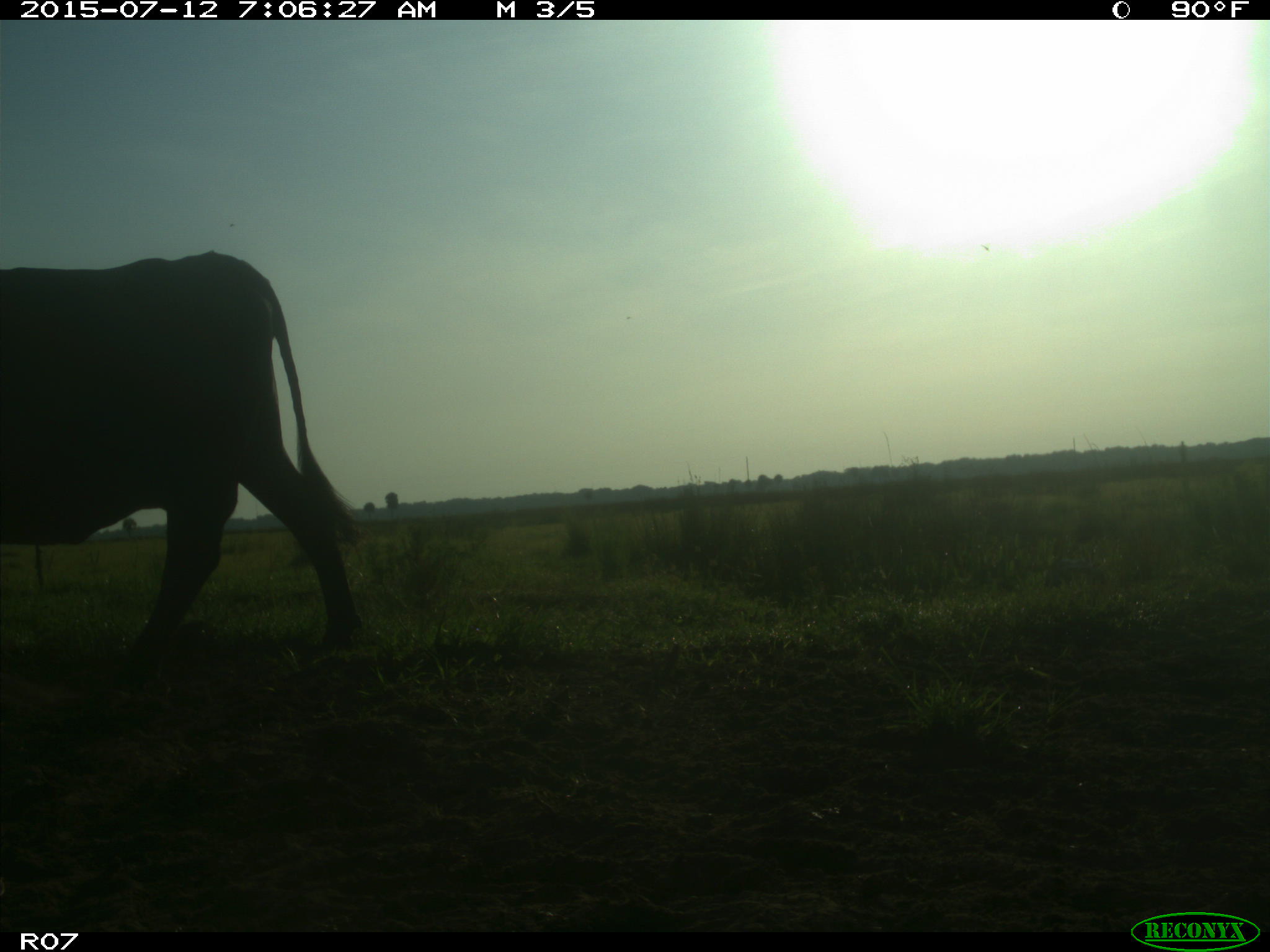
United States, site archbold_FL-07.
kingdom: Animalia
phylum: Chordata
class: Mammalia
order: Artiodactyla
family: Bovidae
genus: Bos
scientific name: Bos taurus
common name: domestic cow